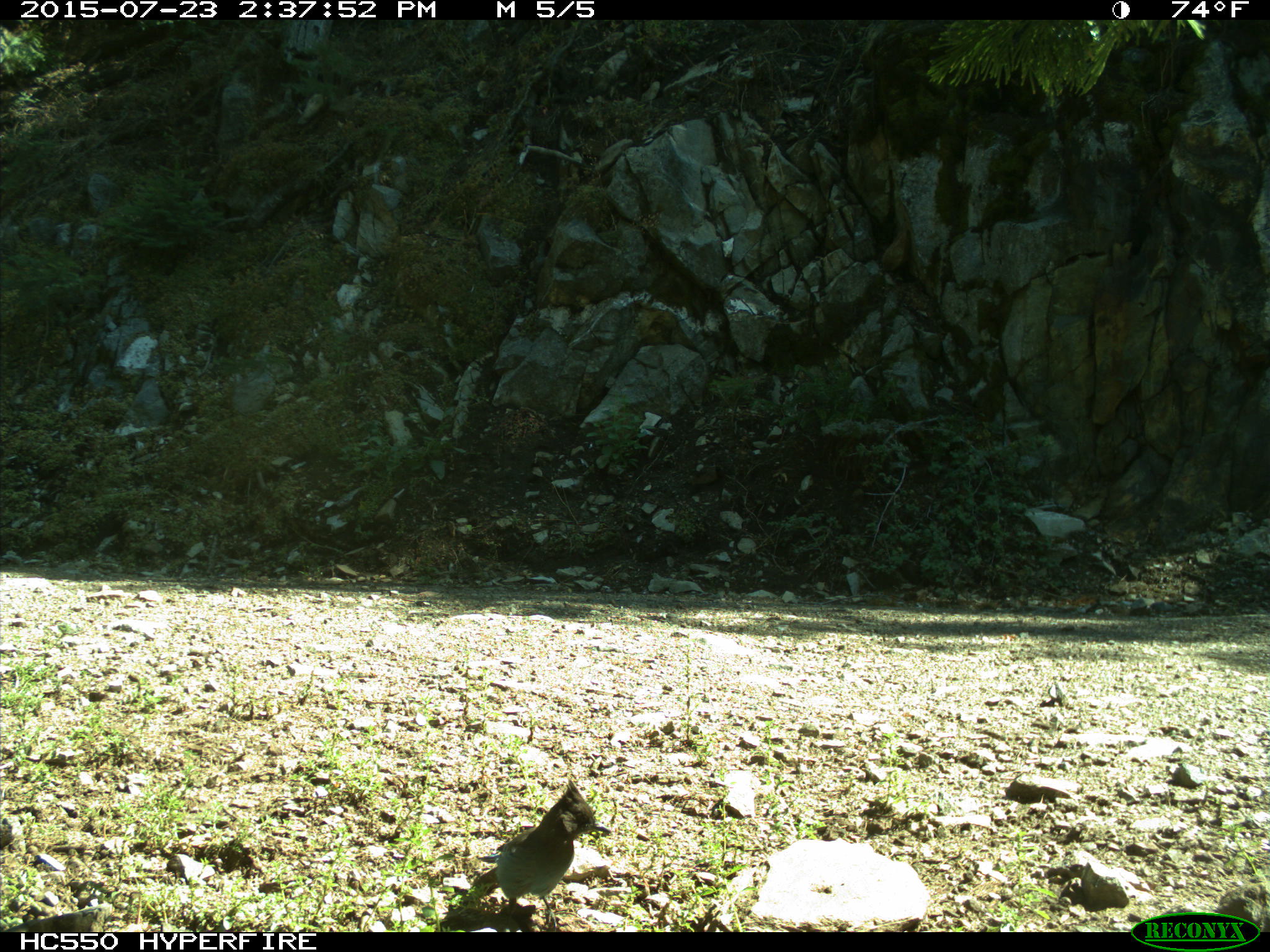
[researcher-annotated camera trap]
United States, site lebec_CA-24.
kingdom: Animalia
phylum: Chordata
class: Aves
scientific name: Aves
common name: birds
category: unidentified bird